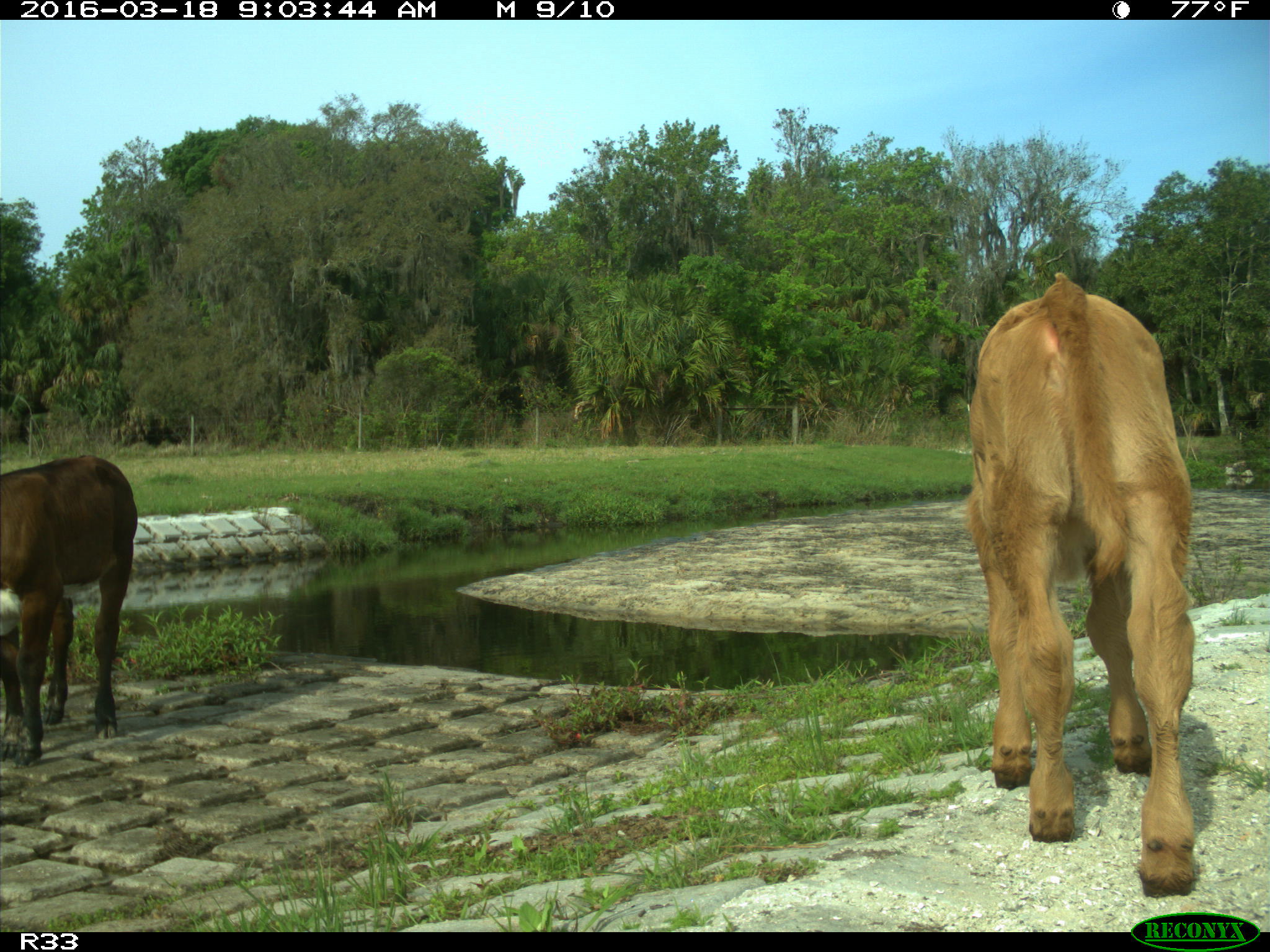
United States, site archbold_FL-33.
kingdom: Animalia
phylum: Chordata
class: Mammalia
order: Artiodactyla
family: Bovidae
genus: Bos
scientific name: Bos taurus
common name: domestic cow